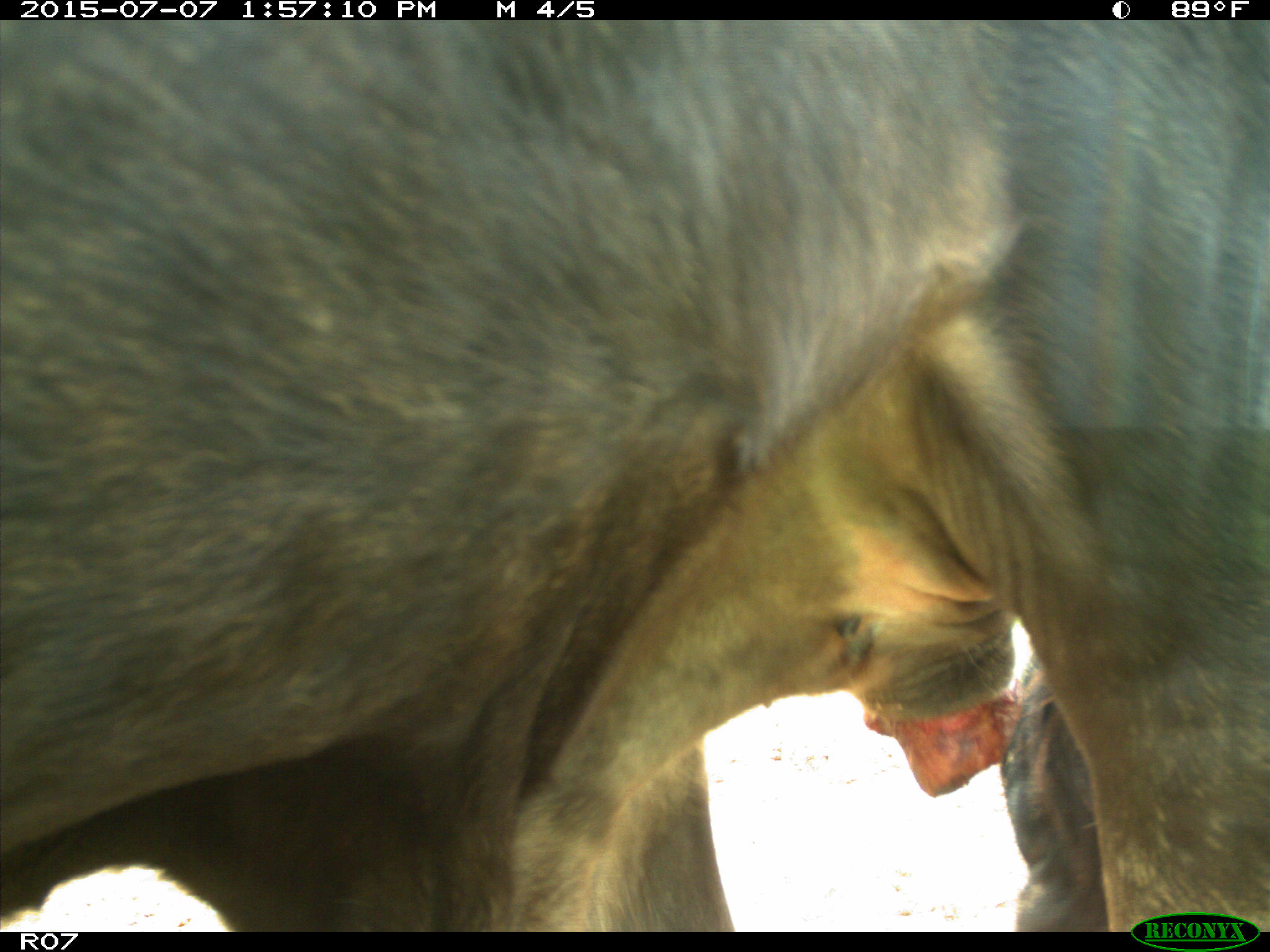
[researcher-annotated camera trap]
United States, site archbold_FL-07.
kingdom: Animalia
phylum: Chordata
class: Mammalia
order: Artiodactyla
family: Bovidae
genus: Bos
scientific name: Bos taurus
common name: domestic cow